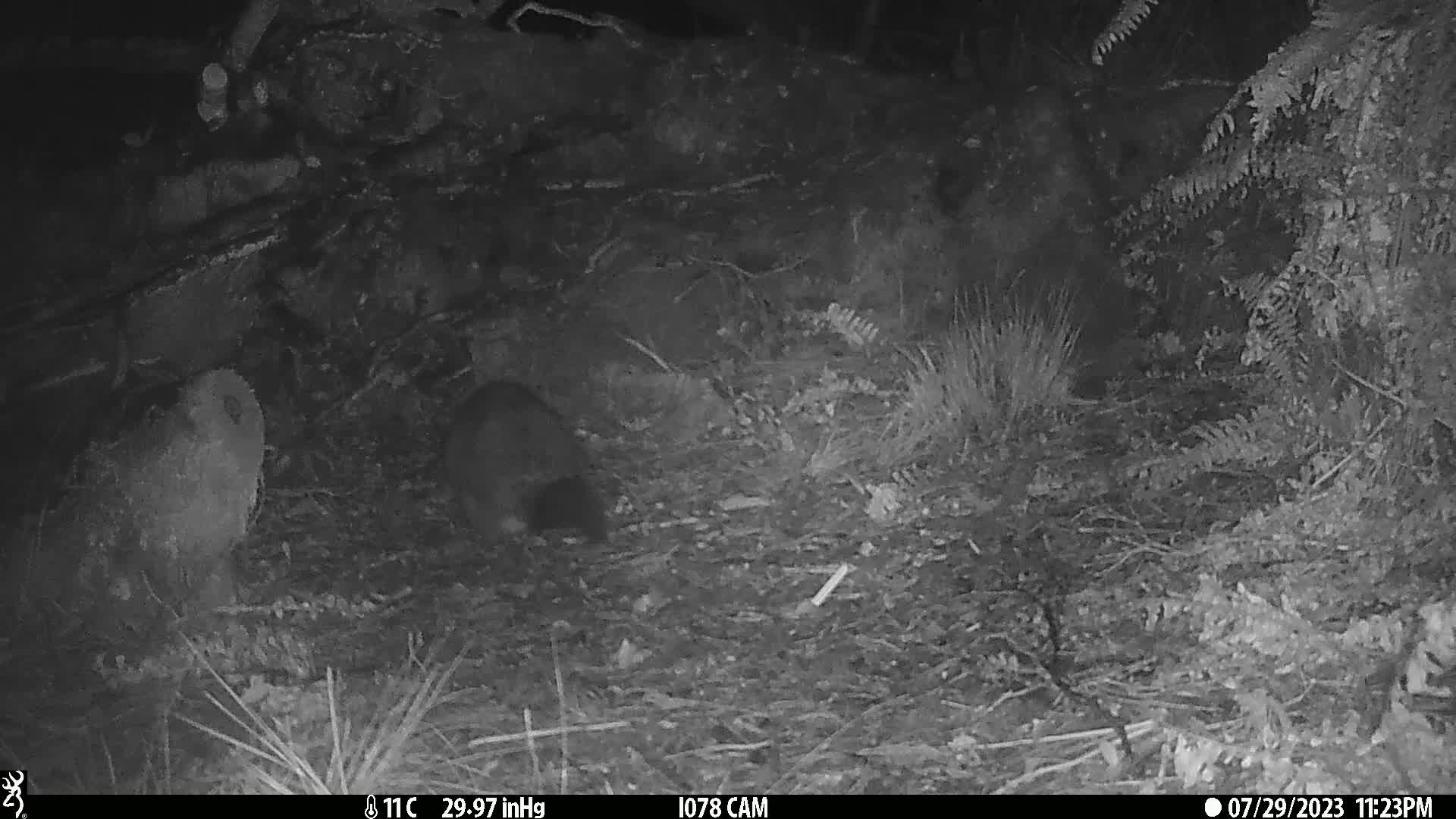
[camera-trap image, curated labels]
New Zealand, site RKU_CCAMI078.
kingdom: Animalia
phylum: Chordata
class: Mammalia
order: Diprotodontia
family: Phalangeridae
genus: Trichosurus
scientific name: Trichosurus vulpecula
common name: common brushtail possum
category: possum